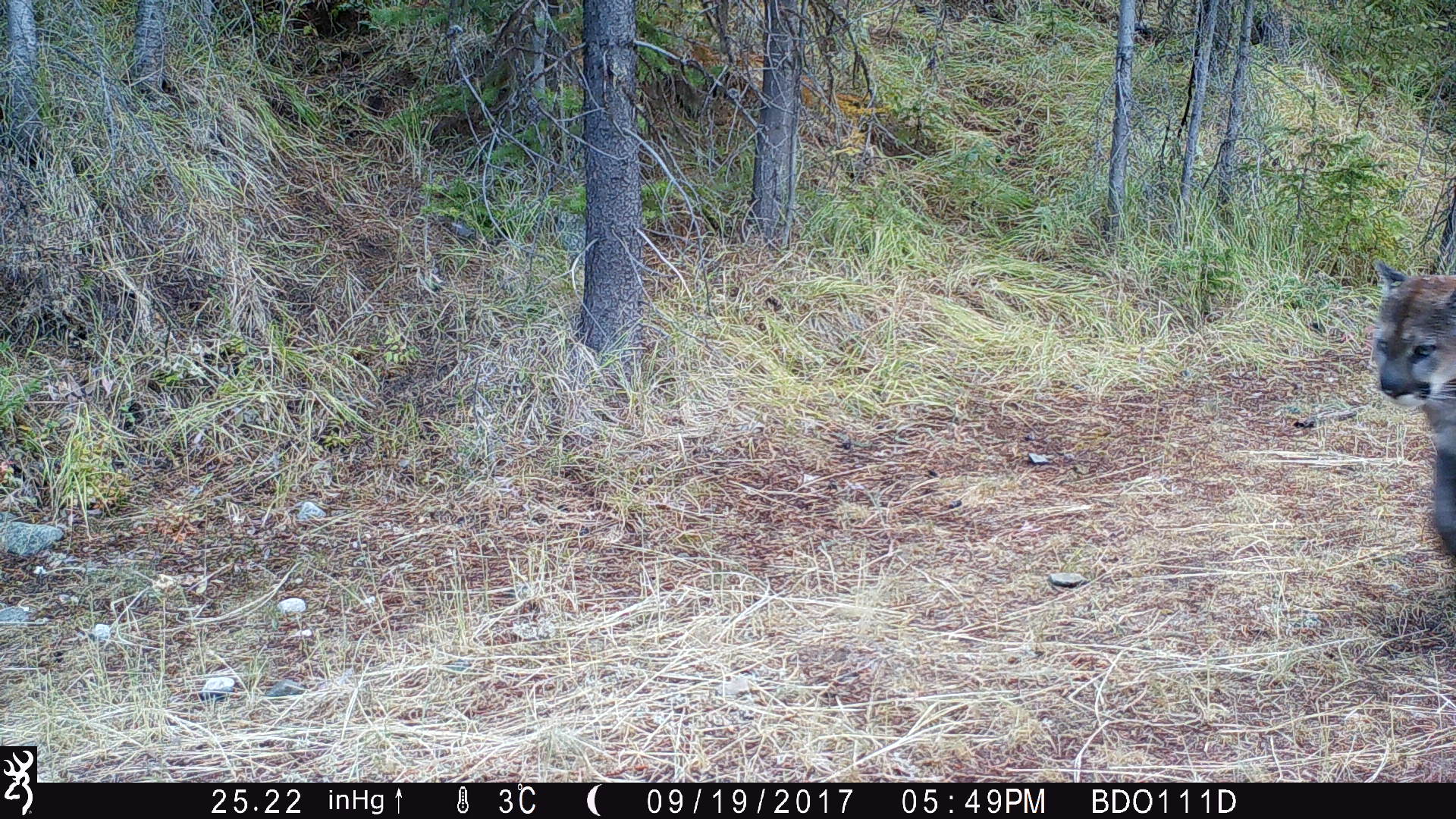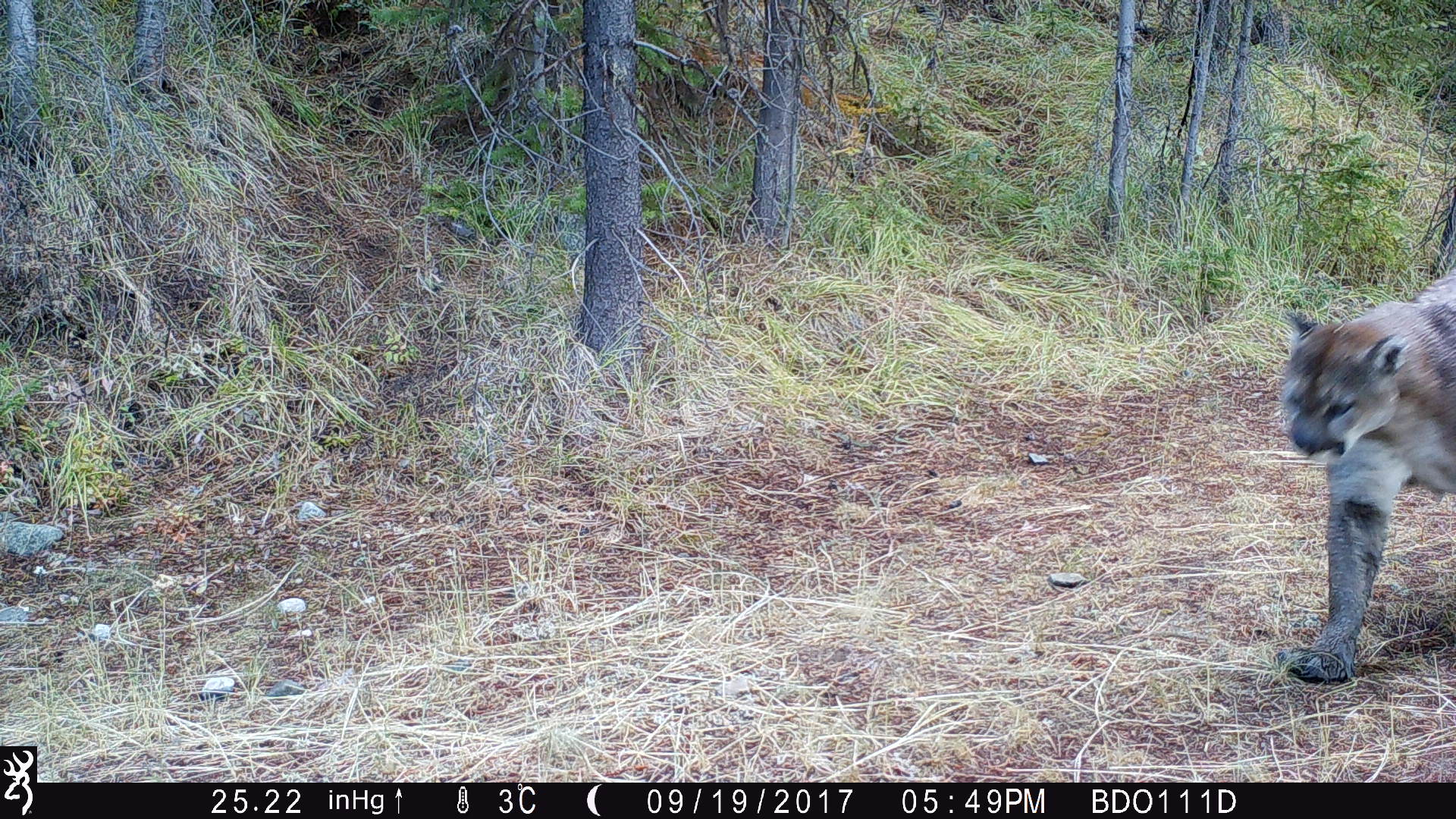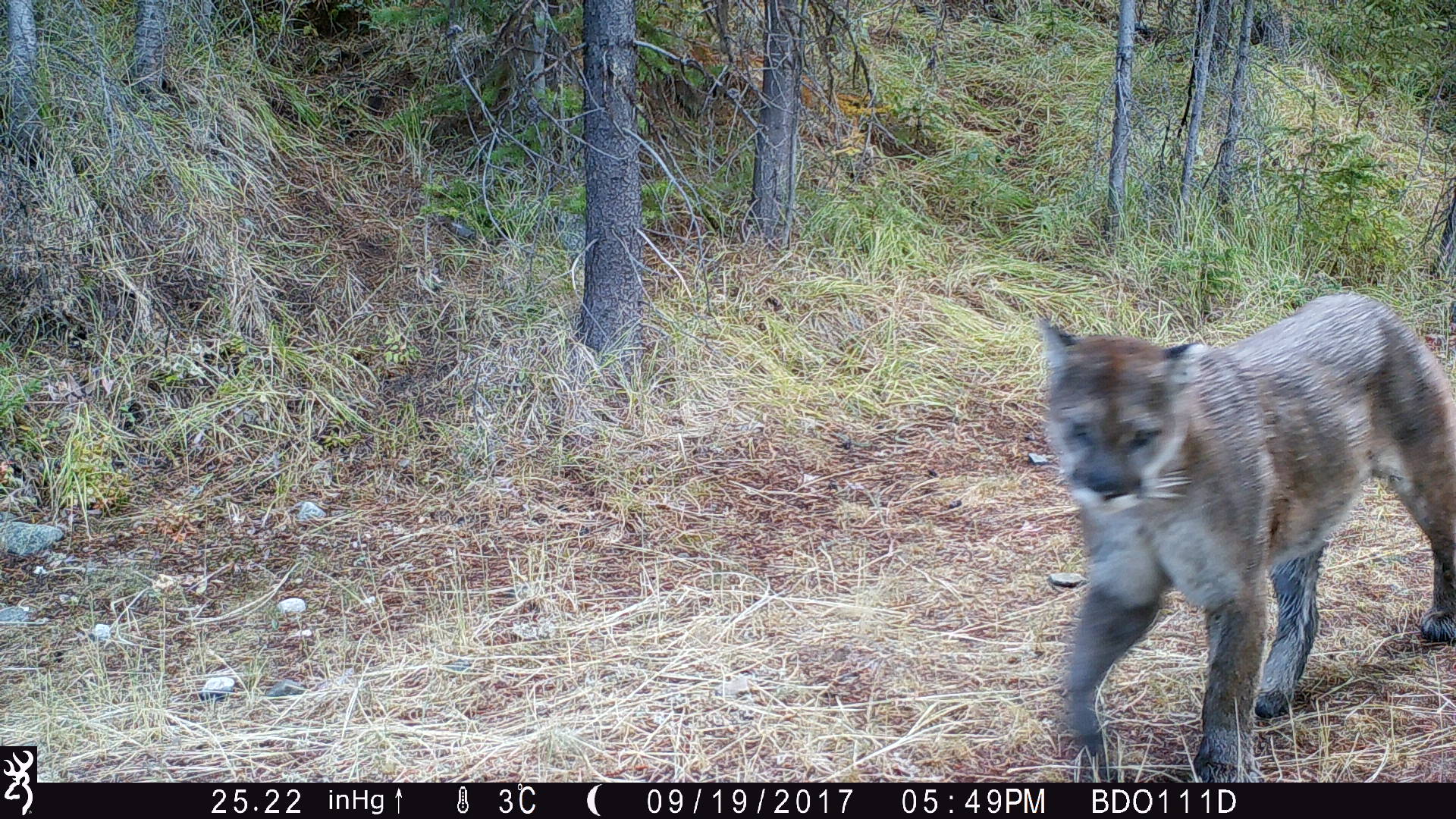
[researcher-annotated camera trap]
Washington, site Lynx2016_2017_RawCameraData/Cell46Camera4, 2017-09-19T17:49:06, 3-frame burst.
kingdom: Animalia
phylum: Chordata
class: Mammalia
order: Carnivora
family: Felidae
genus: Puma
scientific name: Puma concolor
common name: mountain lion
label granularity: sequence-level